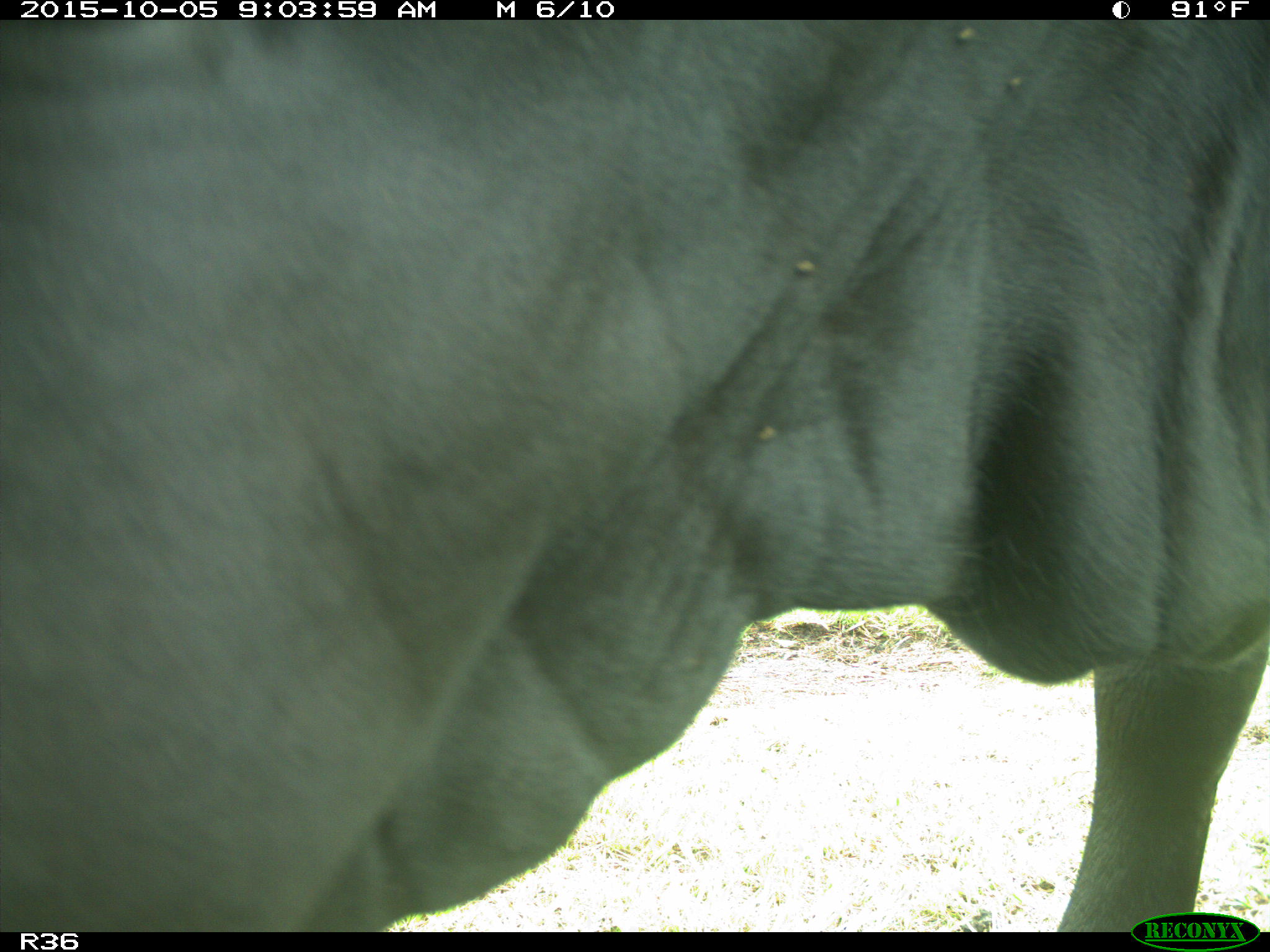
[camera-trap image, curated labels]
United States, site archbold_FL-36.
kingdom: Animalia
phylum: Chordata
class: Mammalia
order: Artiodactyla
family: Bovidae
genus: Bos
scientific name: Bos taurus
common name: domestic cow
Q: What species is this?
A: Bos taurus (domestic cow).